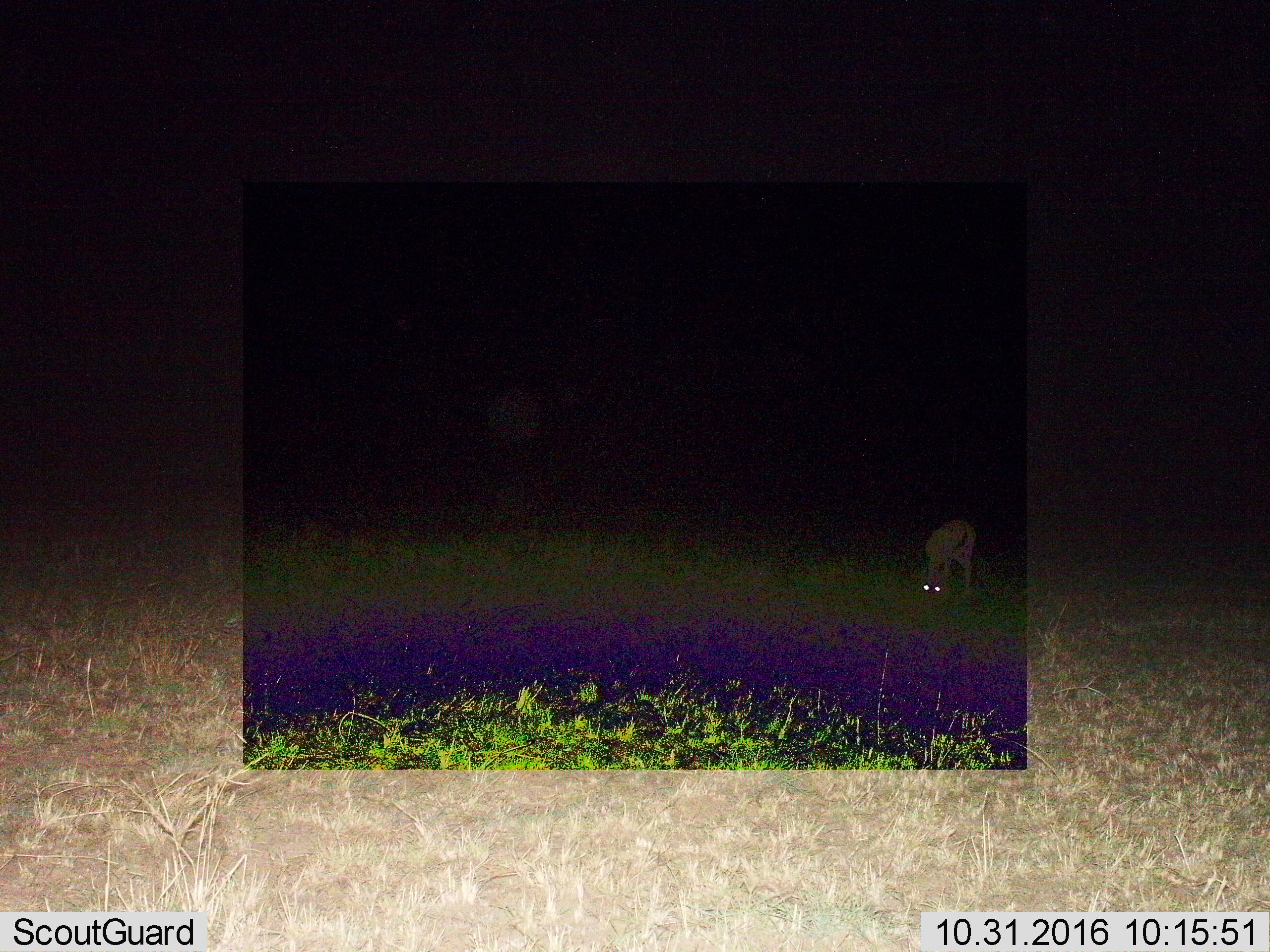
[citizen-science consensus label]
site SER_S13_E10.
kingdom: Animalia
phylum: Chordata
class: Mammalia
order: Artiodactyla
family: Bovidae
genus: Eudorcas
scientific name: Eudorcas thomsonii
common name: thomson's gazelle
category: gazellethomsons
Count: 1.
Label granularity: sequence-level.